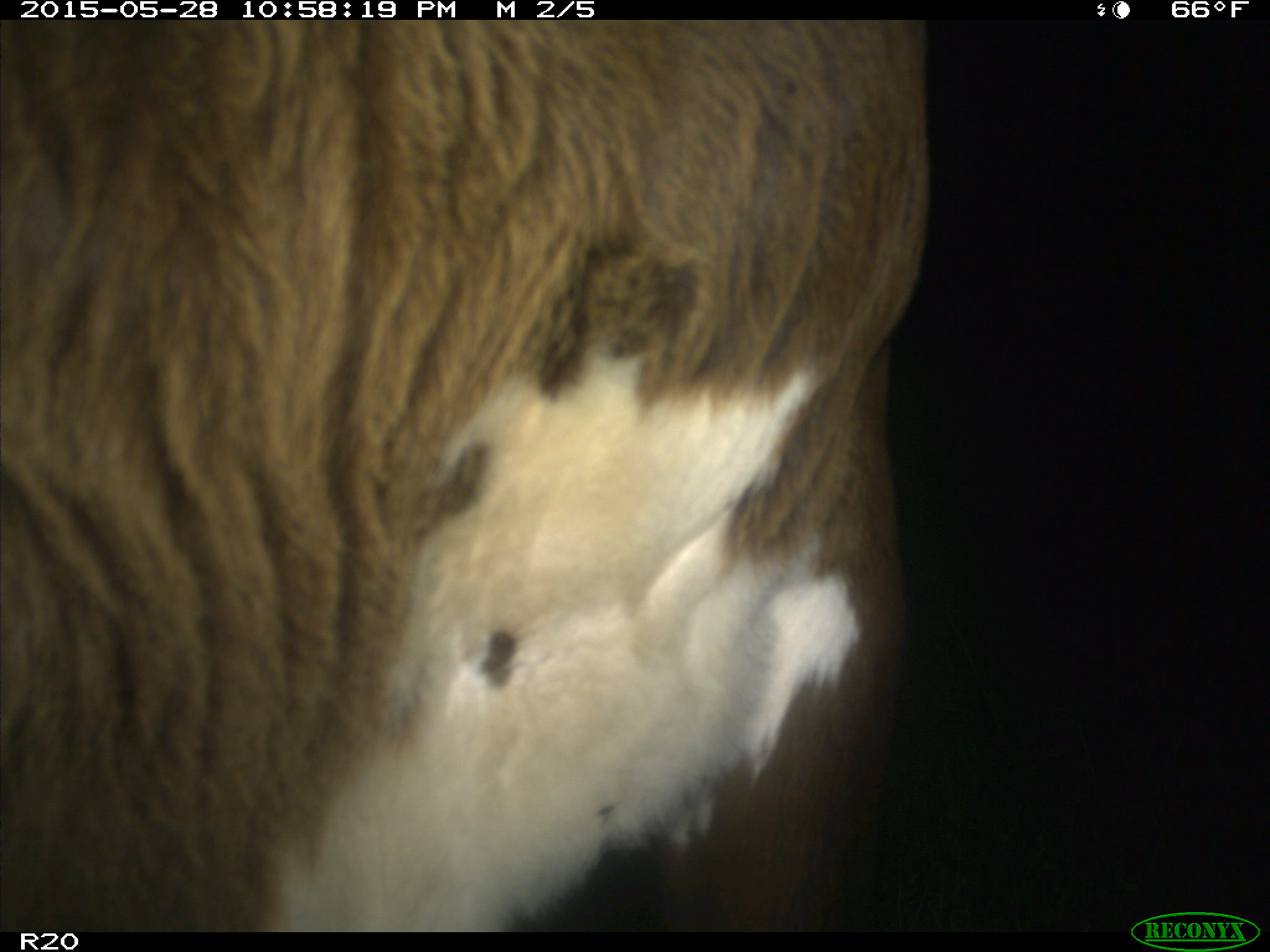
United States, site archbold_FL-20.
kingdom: Animalia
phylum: Chordata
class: Mammalia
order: Artiodactyla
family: Bovidae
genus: Bos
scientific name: Bos taurus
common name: domestic cow